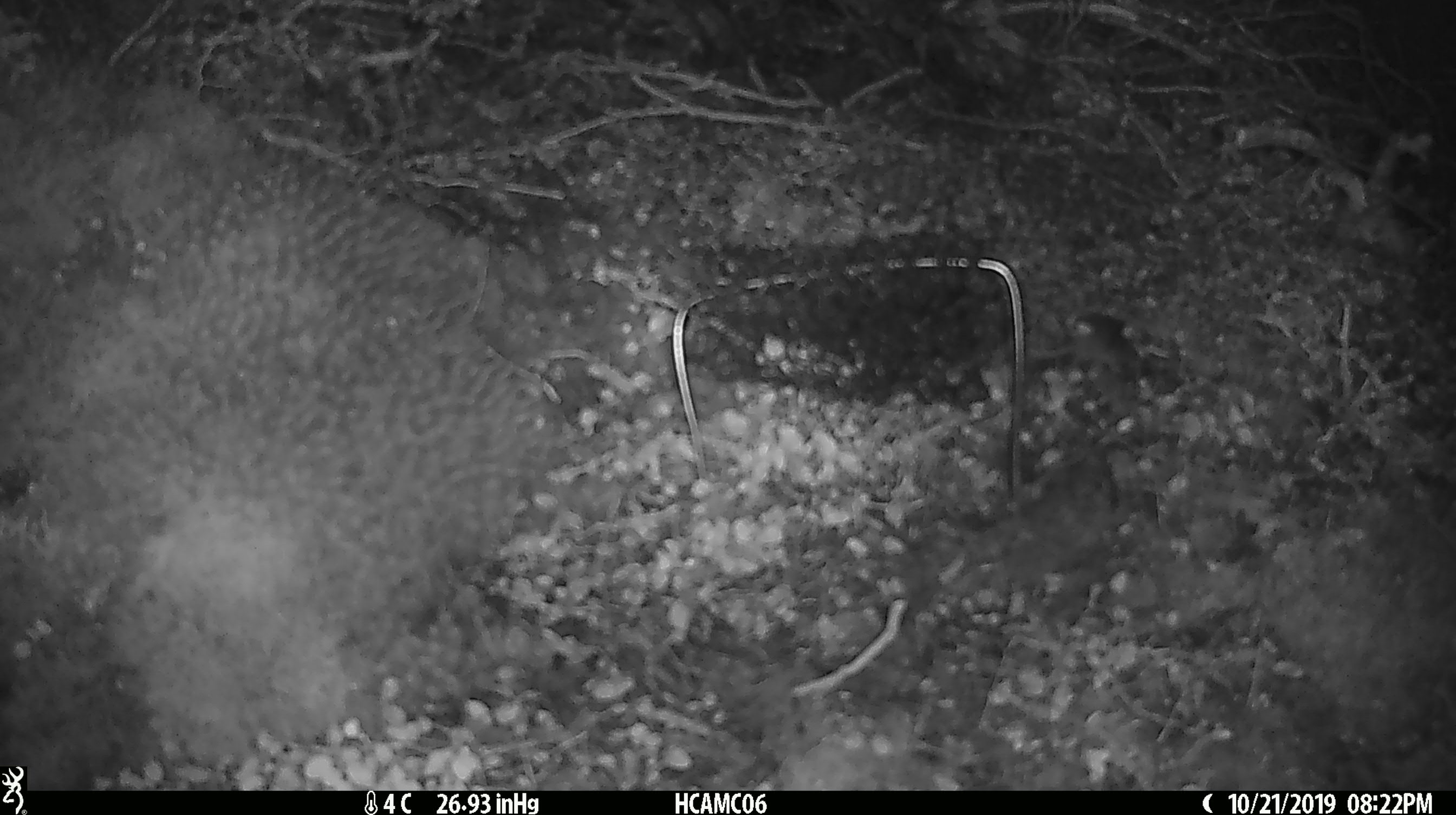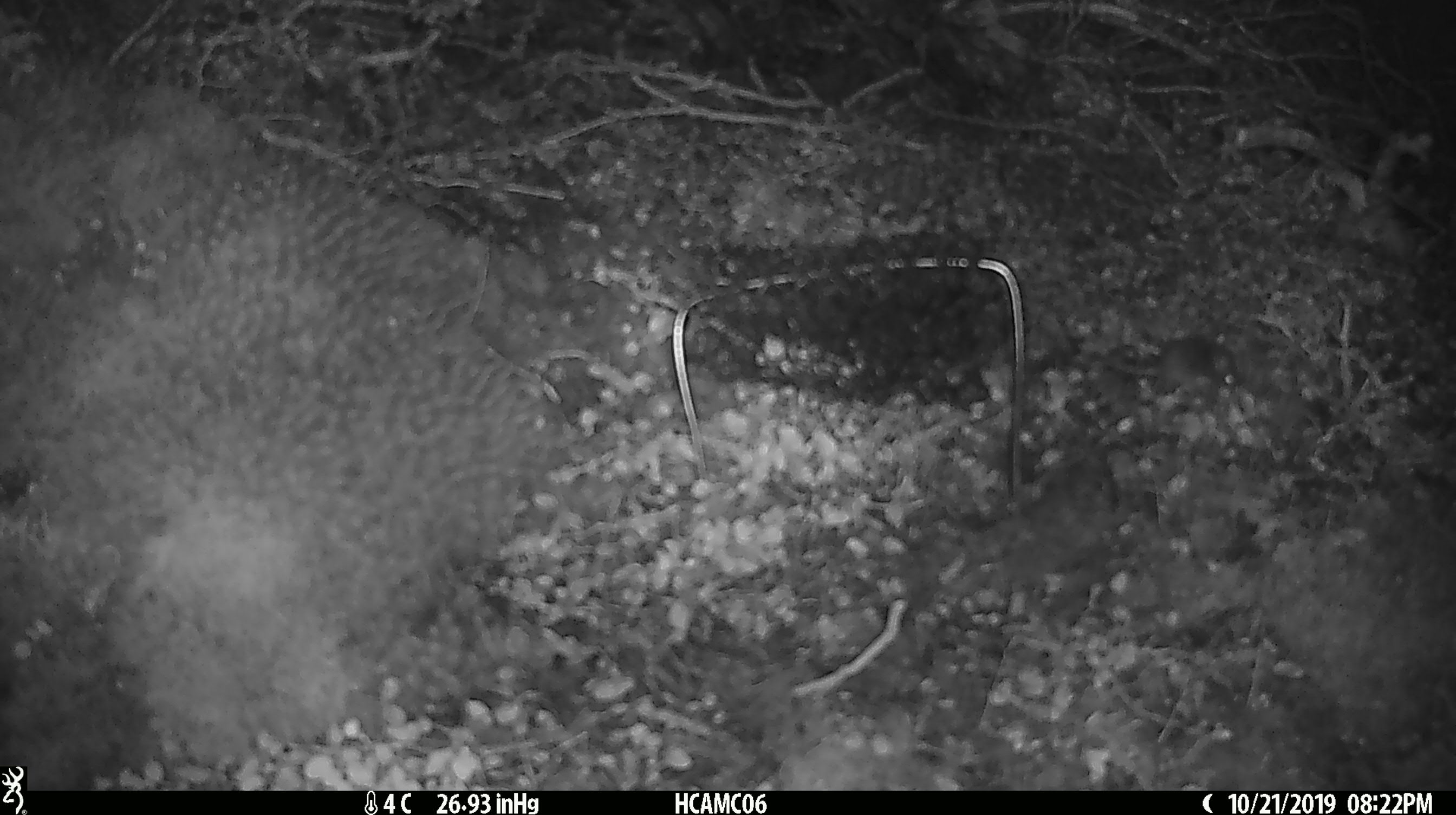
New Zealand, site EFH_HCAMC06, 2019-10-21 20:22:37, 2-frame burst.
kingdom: Animalia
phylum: Chordata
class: Mammalia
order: Rodentia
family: Muridae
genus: Mus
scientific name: Mus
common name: mouse